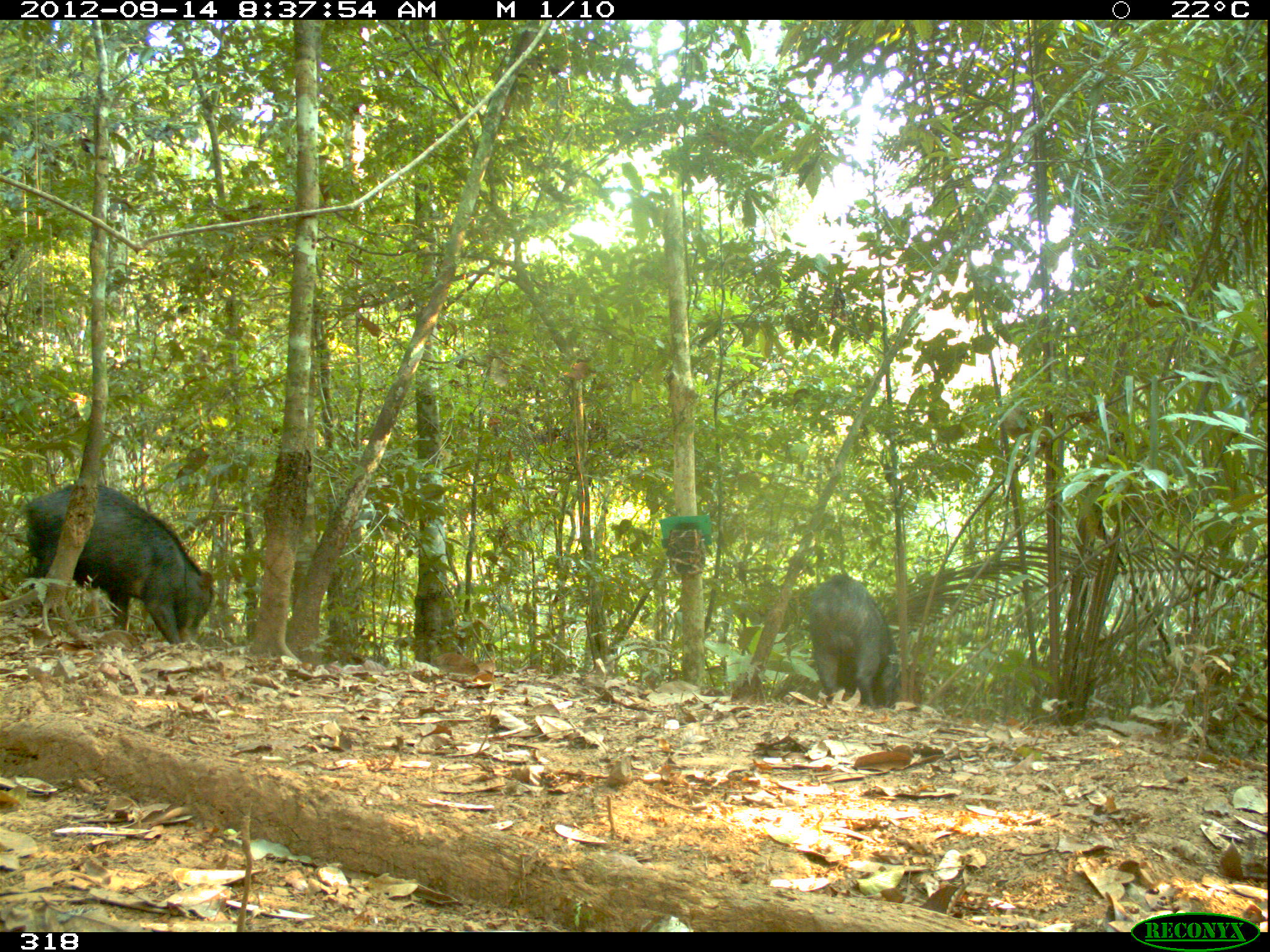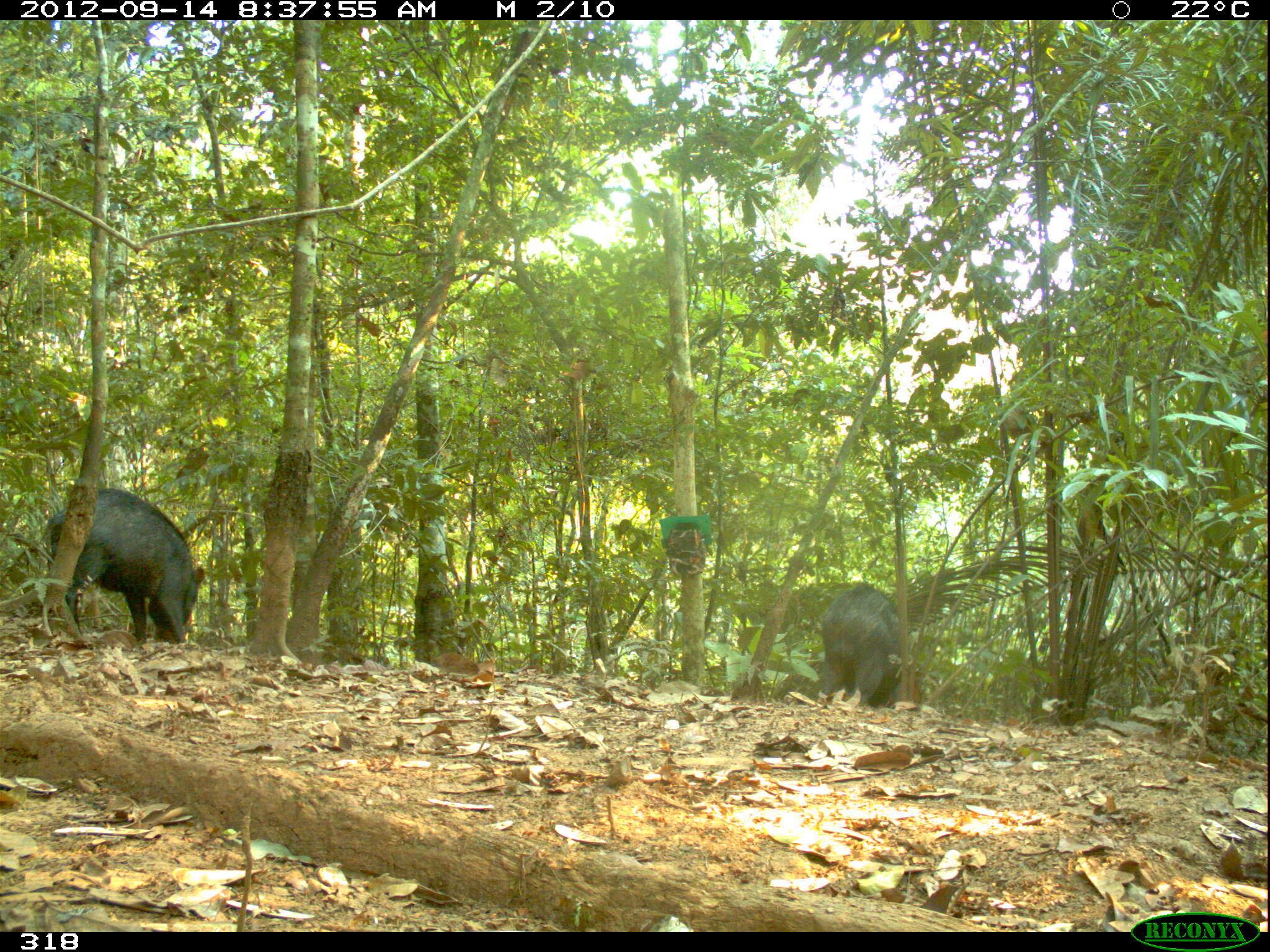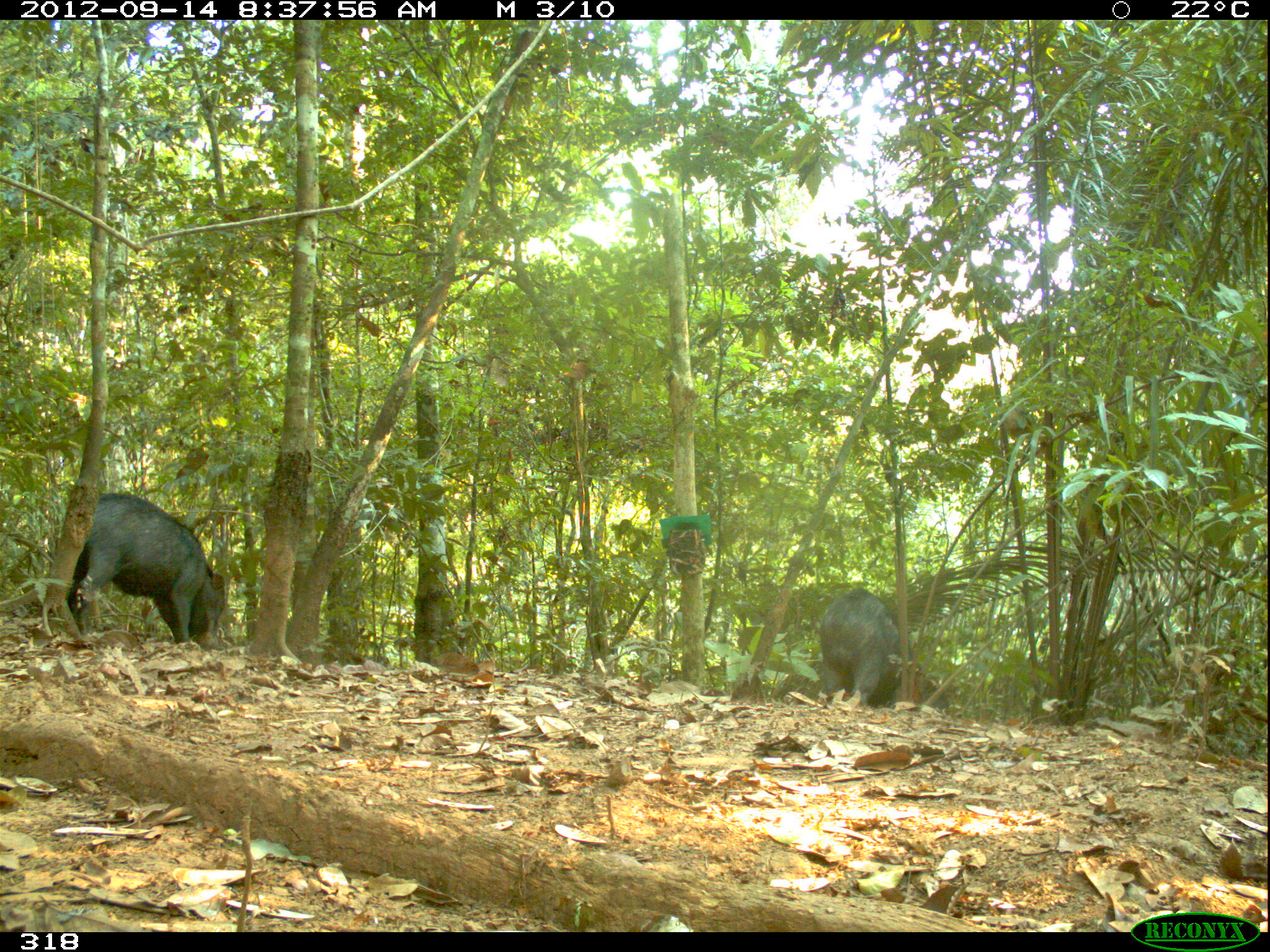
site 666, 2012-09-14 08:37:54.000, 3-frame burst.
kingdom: Animalia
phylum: Chordata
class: Mammalia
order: Artiodactyla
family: Tayassuidae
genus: Tayassu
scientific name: Tayassu pecari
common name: white-lipped peccary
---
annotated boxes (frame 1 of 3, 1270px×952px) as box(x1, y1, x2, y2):
tayassu pecari: box(24, 483, 214, 646); box(808, 574, 899, 709)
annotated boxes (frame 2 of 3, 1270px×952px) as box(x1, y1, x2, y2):
tayassu pecari: box(39, 485, 207, 646); box(819, 580, 903, 715)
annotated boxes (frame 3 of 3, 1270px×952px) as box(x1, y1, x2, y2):
tayassu pecari: box(66, 489, 225, 647); box(816, 584, 949, 711)